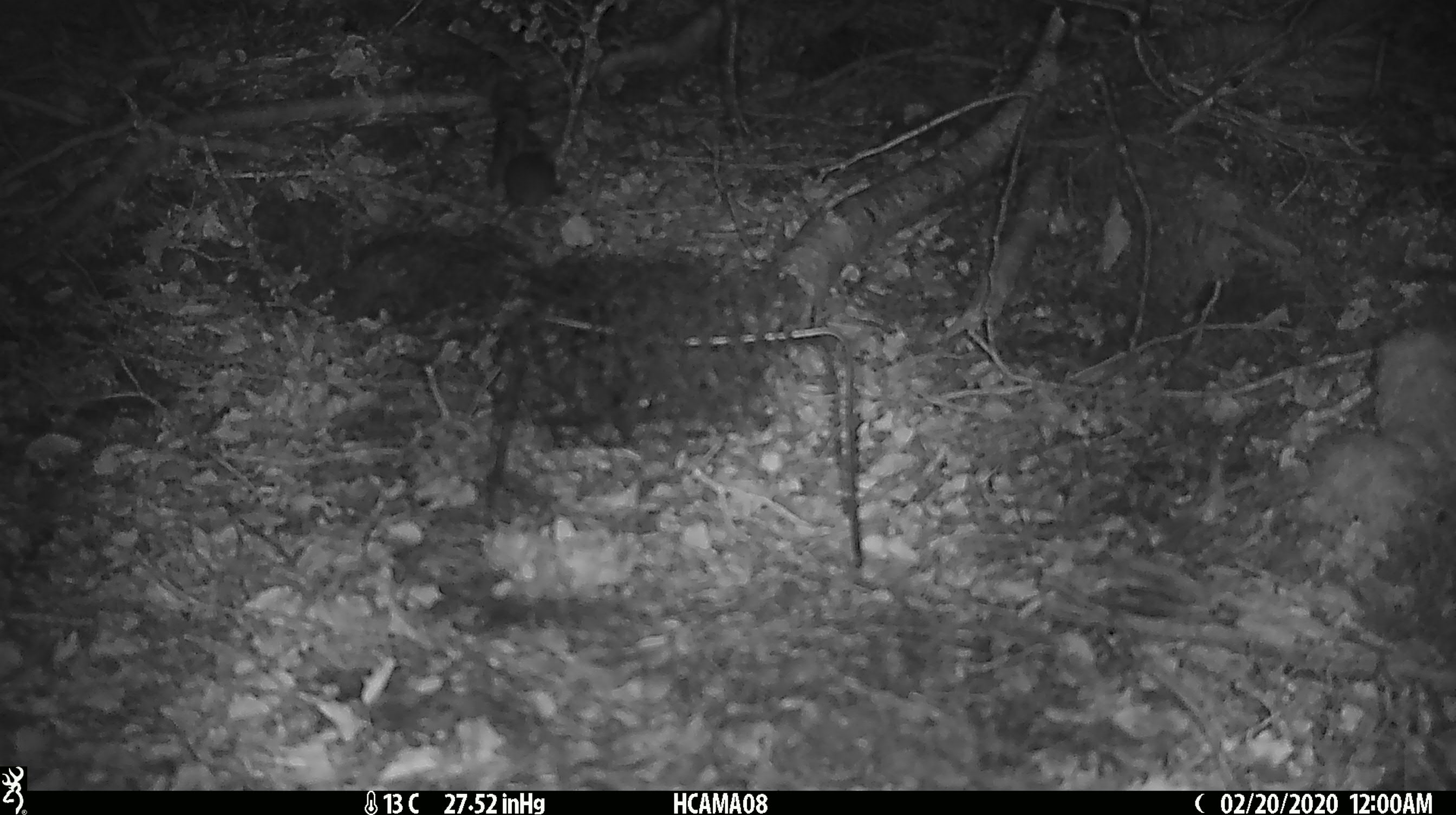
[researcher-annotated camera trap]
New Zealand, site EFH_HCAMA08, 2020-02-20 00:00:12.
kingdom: Animalia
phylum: Chordata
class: Mammalia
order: Rodentia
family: Muridae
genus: Mus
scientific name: Mus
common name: mouse